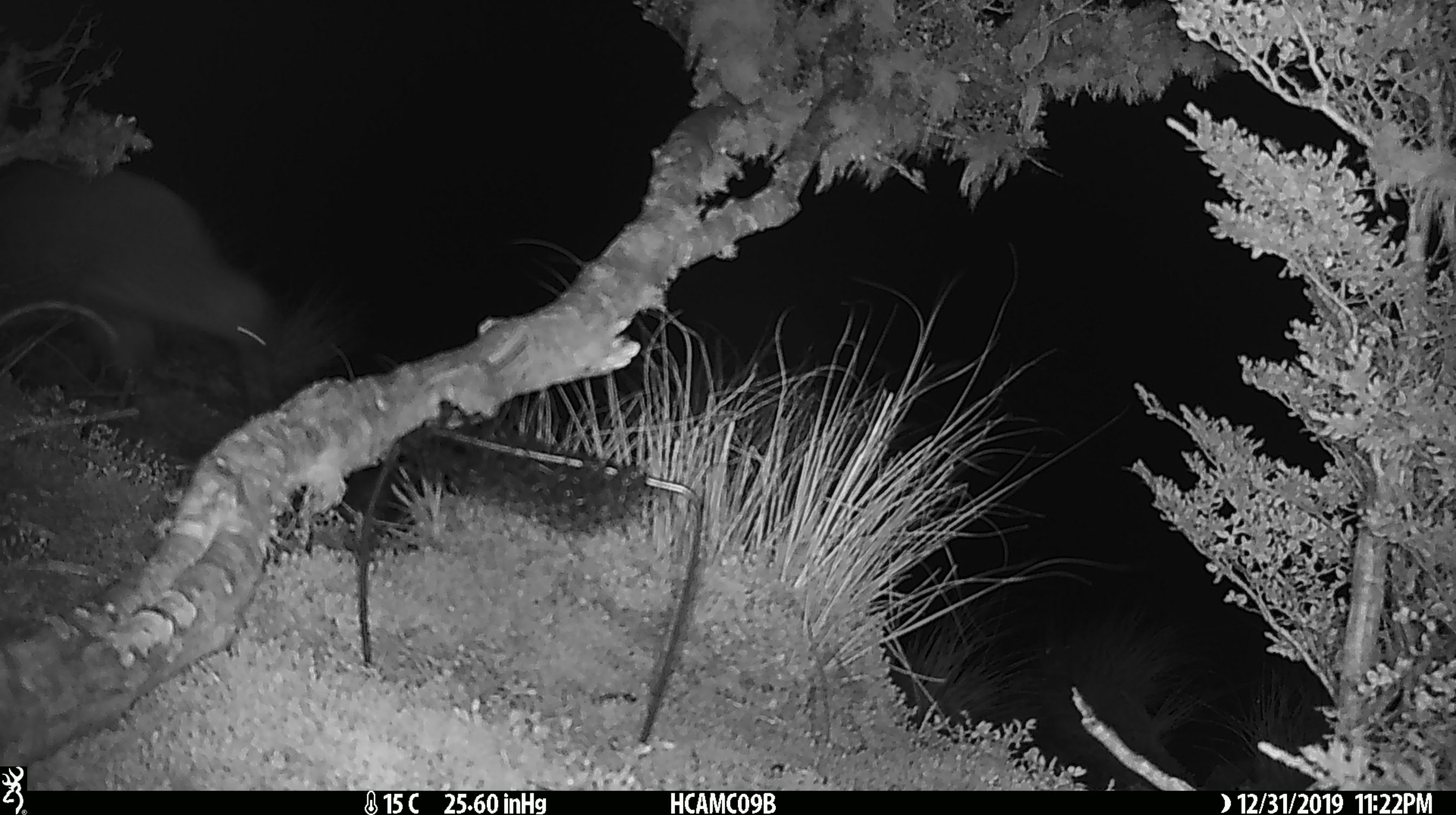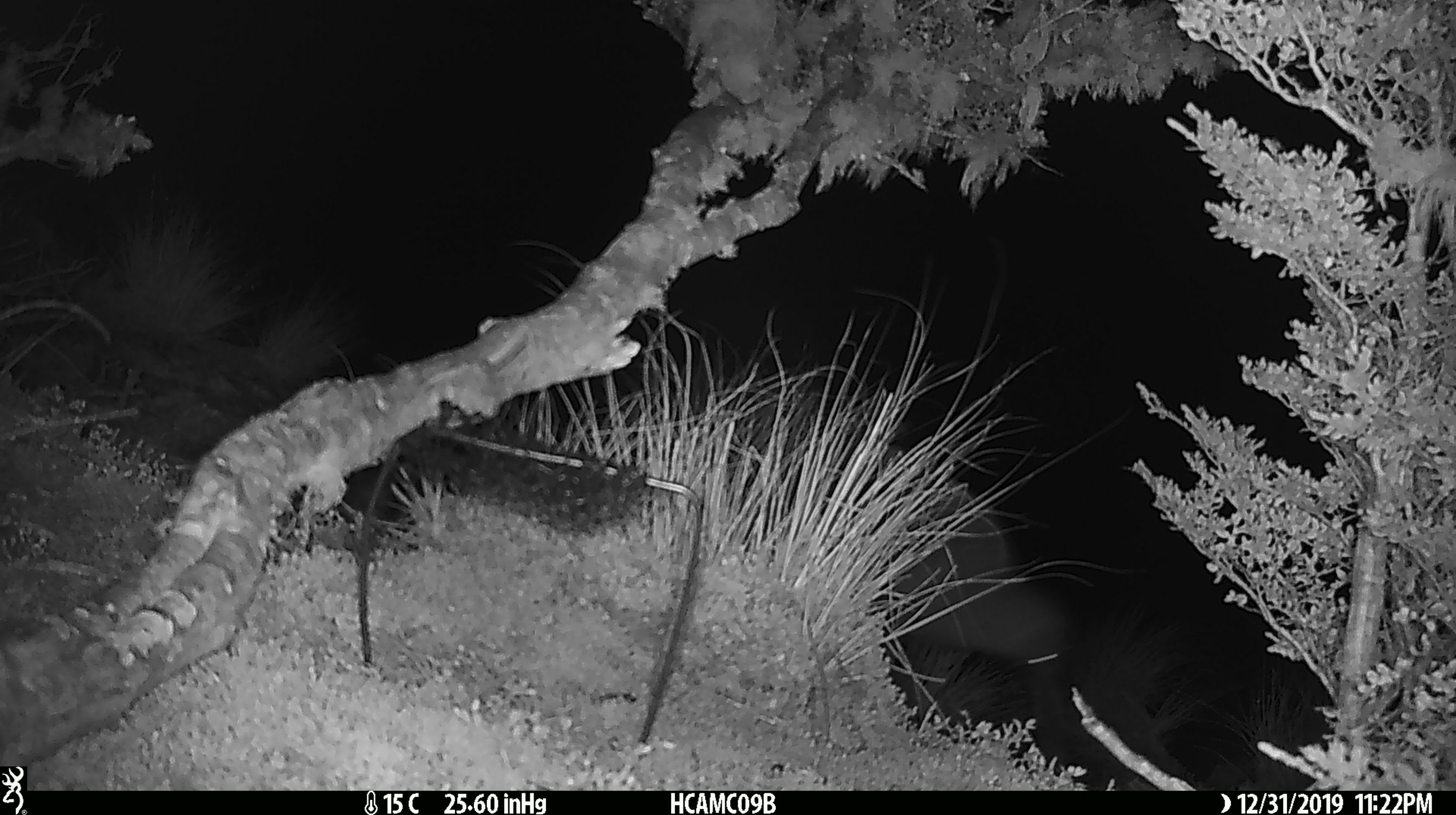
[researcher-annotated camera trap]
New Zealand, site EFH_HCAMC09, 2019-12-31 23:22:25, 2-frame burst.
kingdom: Animalia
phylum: Chordata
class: Aves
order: Apterygiformes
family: Apterygidae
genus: Apteryx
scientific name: Apteryx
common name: kiwi